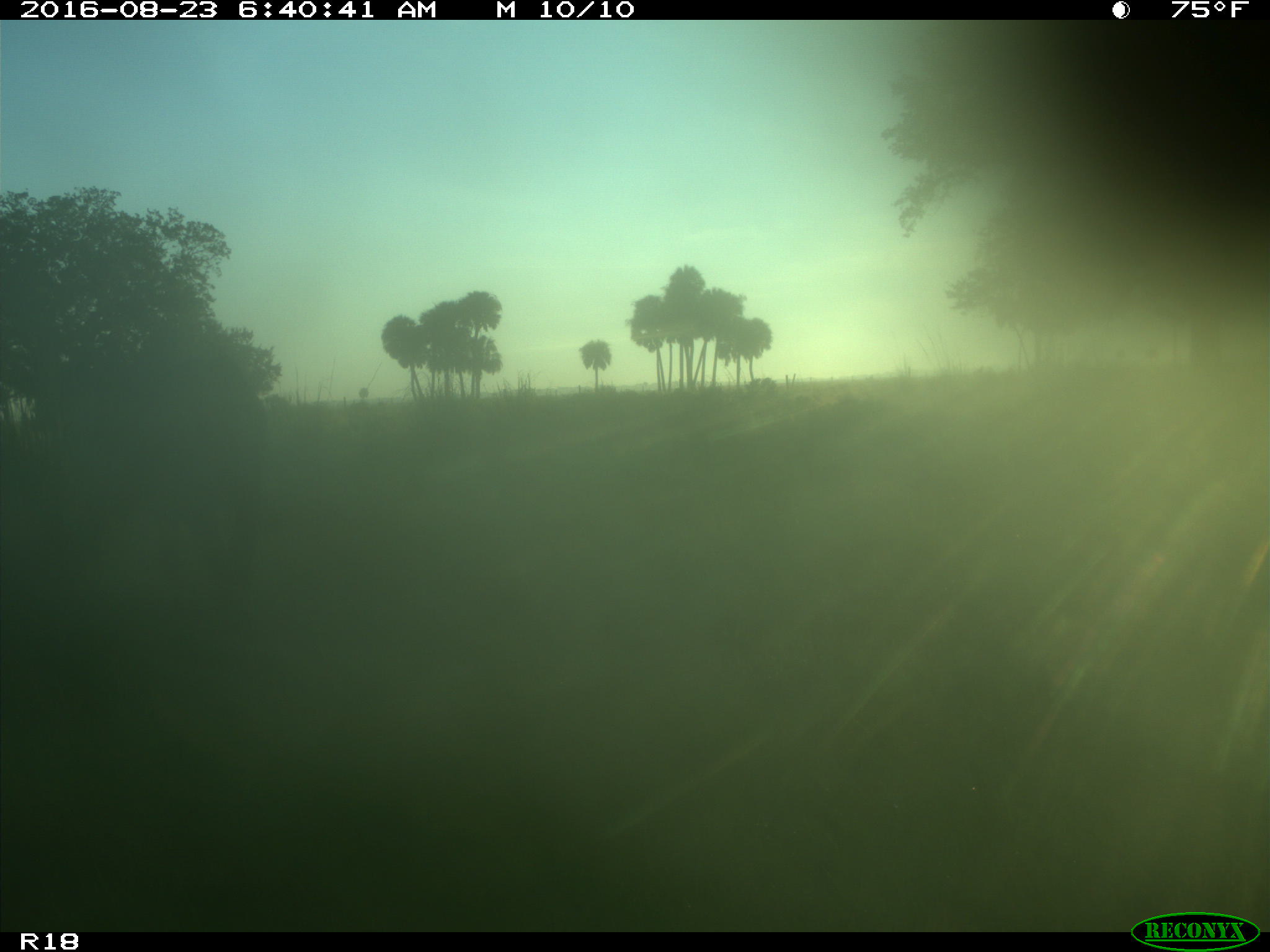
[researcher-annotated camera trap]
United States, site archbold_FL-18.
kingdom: Animalia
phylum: Chordata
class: Mammalia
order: Artiodactyla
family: Bovidae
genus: Bos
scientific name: Bos taurus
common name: domestic cow